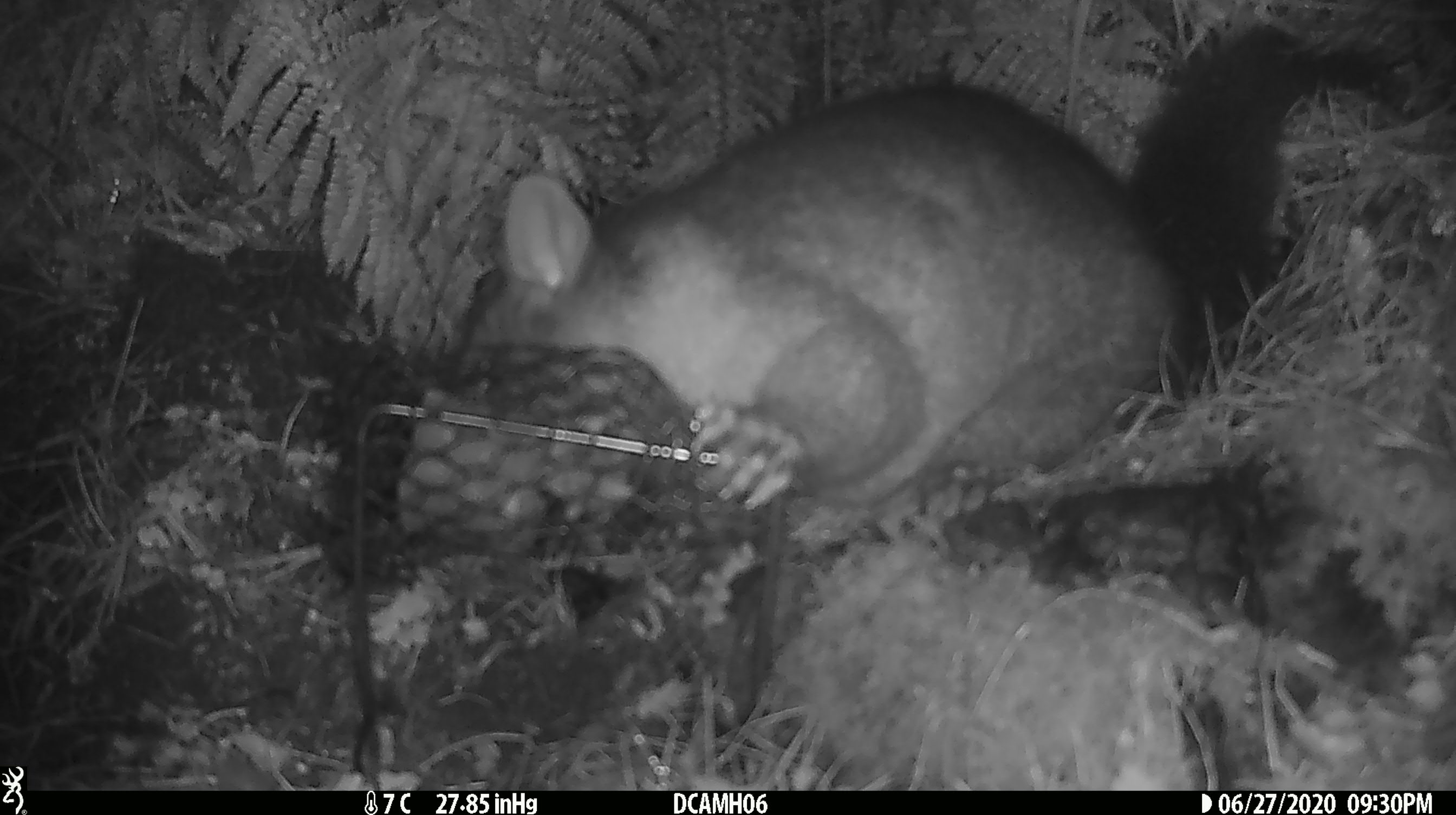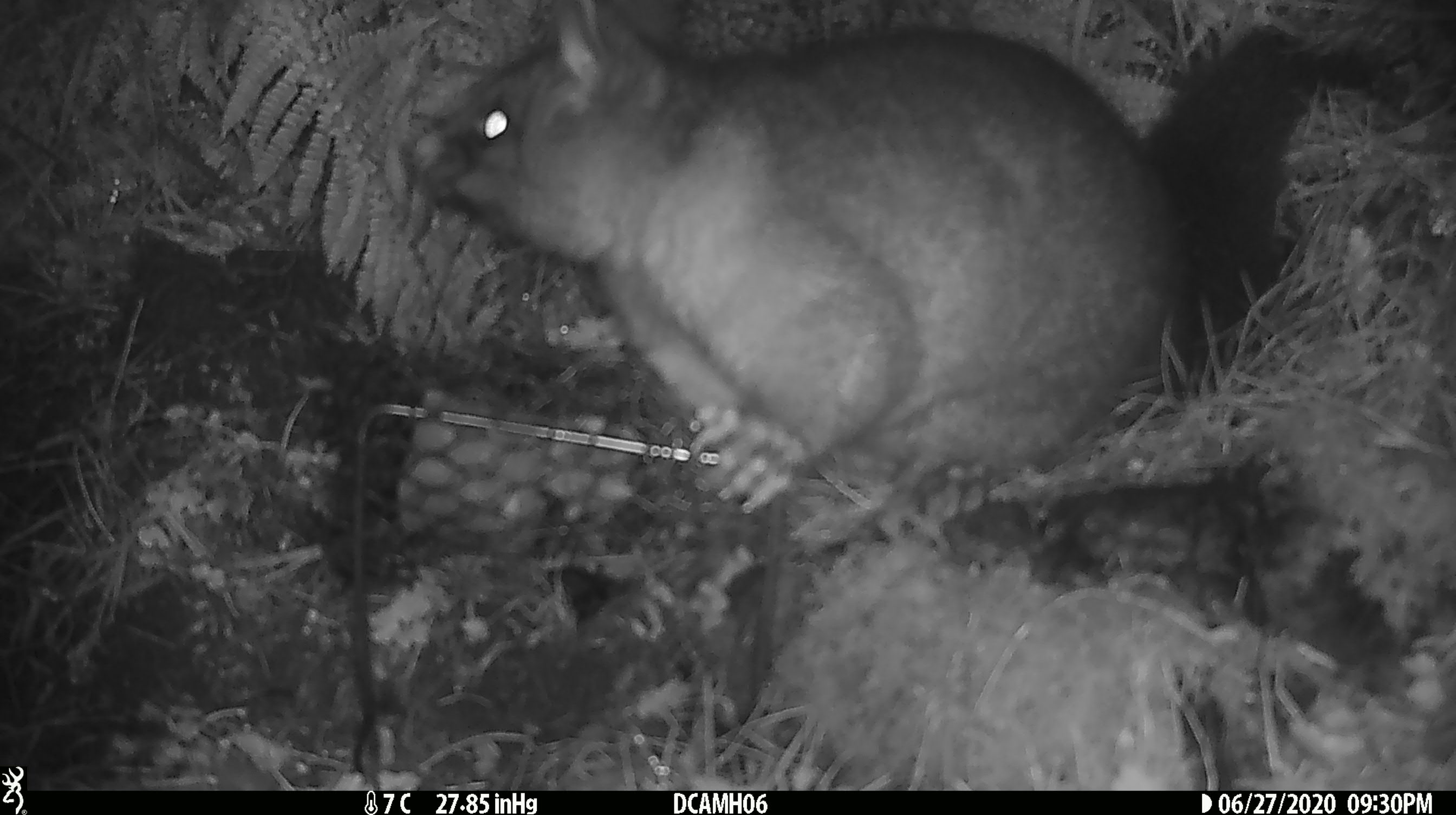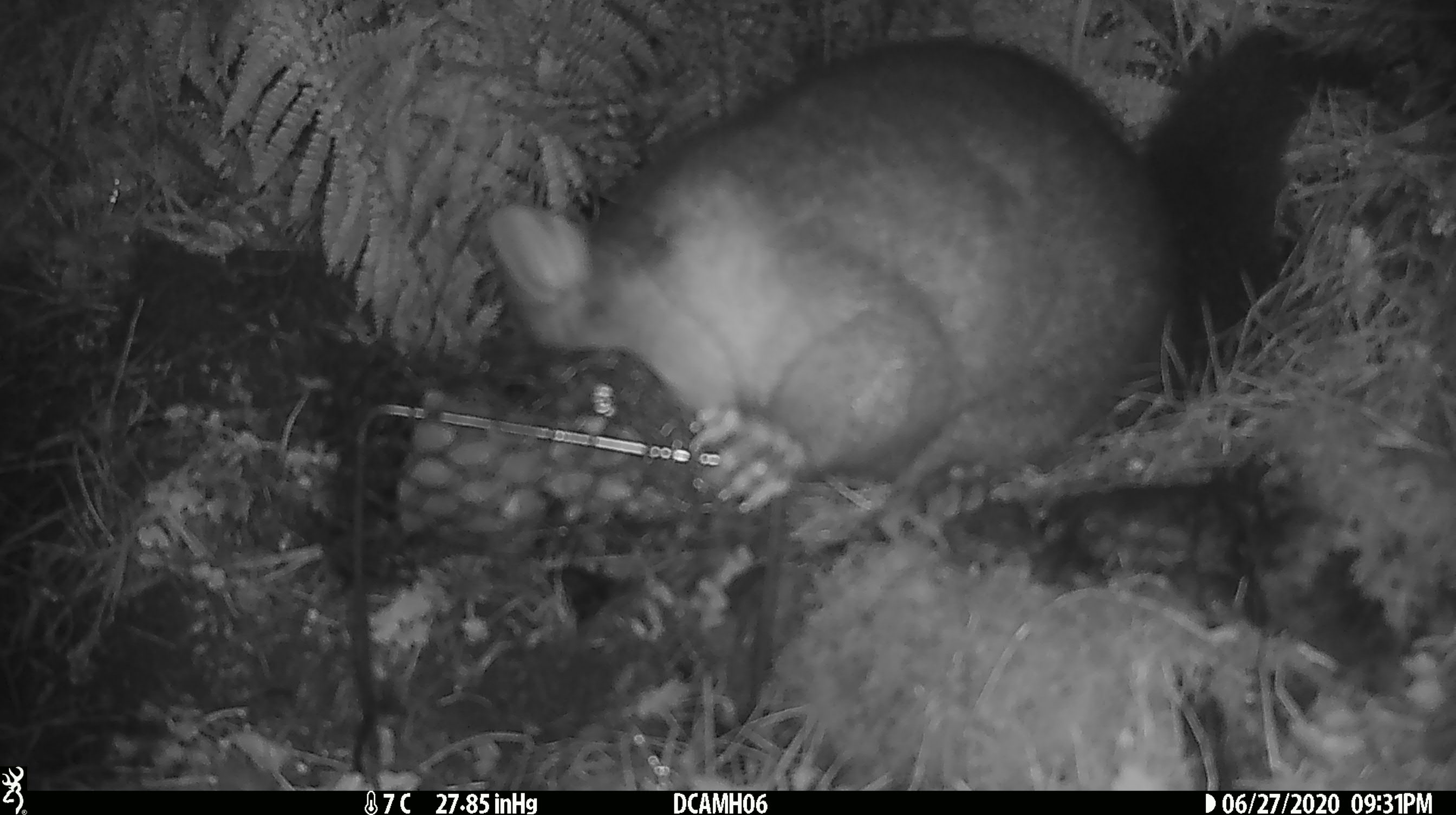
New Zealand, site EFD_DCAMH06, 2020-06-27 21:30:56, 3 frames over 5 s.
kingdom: Animalia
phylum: Chordata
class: Mammalia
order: Diprotodontia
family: Phalangeridae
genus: Trichosurus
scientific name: Trichosurus vulpecula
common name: common brushtail possum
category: possum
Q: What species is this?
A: Possum (common brushtail possum) (Trichosurus vulpecula).